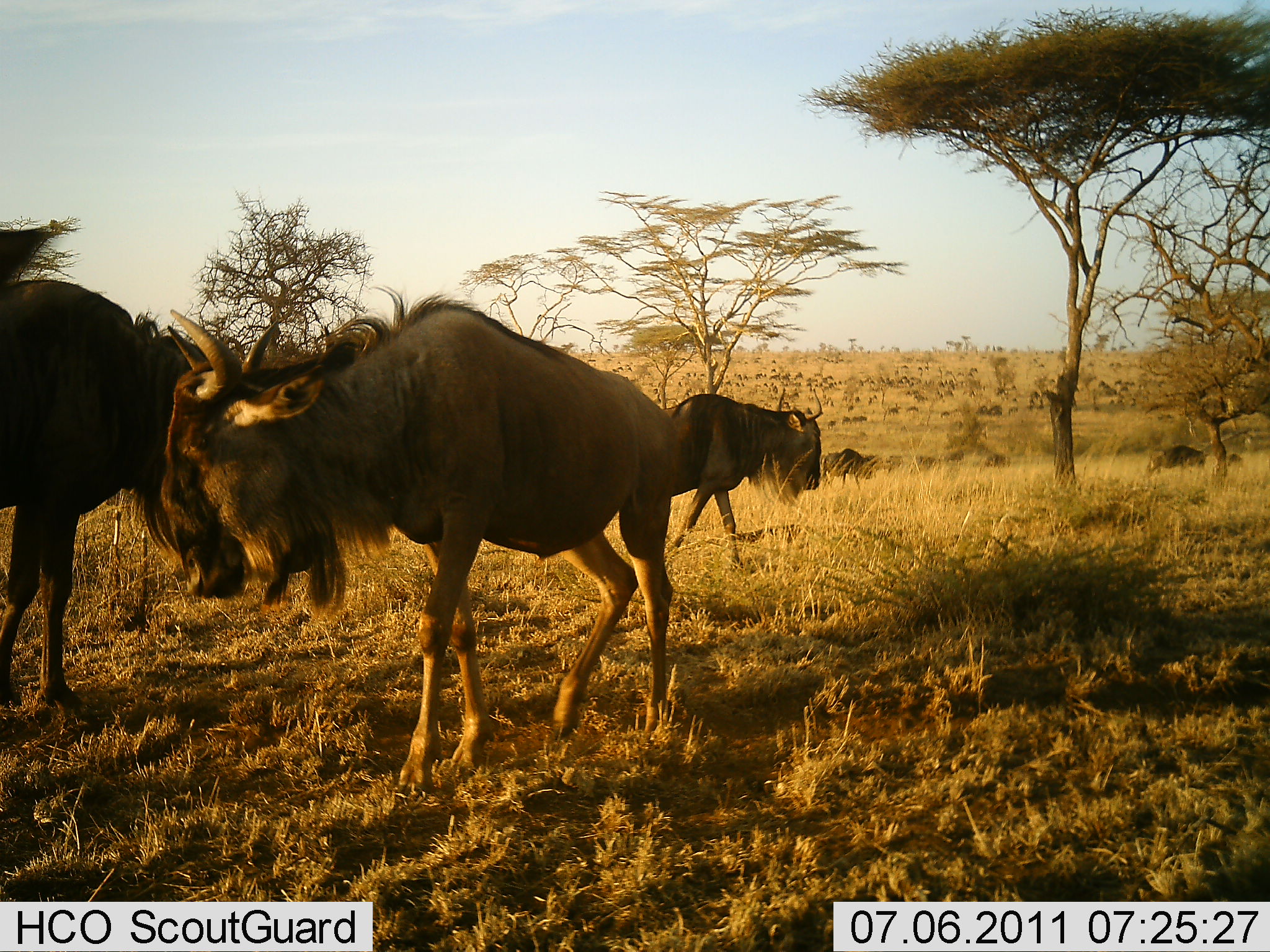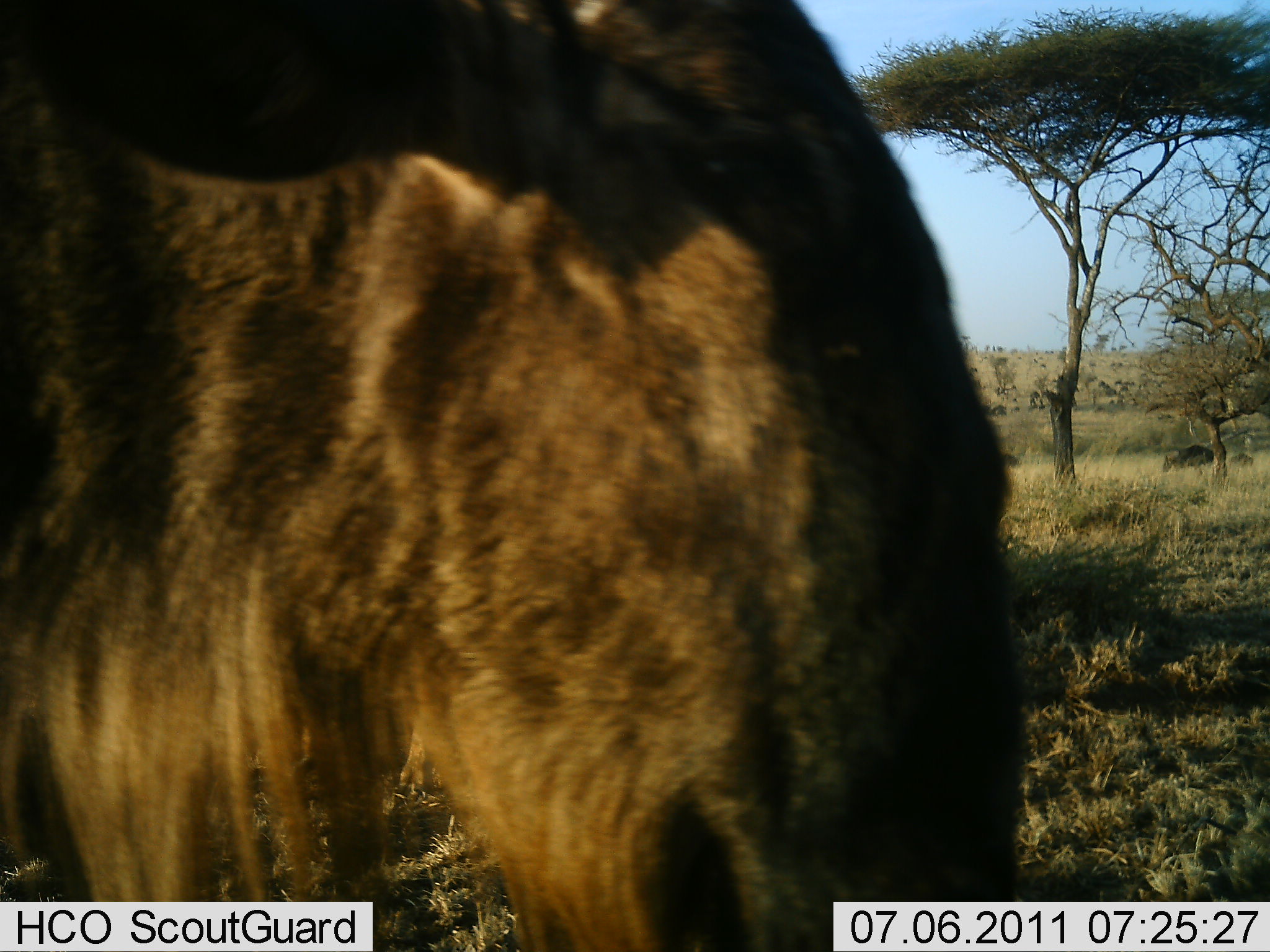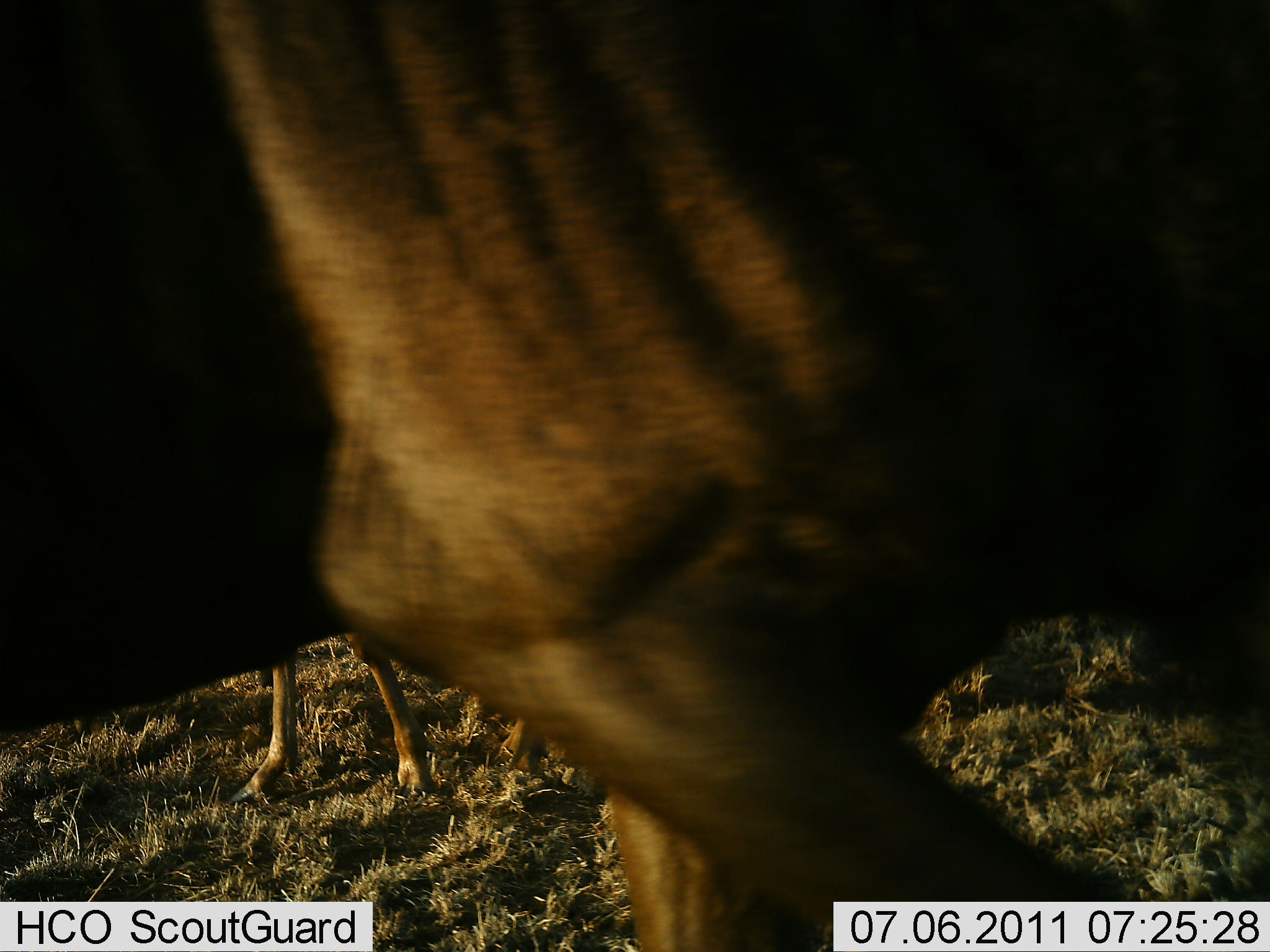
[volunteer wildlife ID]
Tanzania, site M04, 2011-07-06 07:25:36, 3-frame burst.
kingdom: Animalia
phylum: Chordata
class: Mammalia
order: Artiodactyla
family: Bovidae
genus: Connochaetes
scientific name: Connochaetes taurinus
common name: blue wildebeest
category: wildebeest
Wildebeest (blue wildebeest) (Connochaetes taurinus), count 6. Behavior (volunteer vote fractions): standing 30%, resting 0%, moving 100%, interacting 0%. Young present (vote fraction): 20%. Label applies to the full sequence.